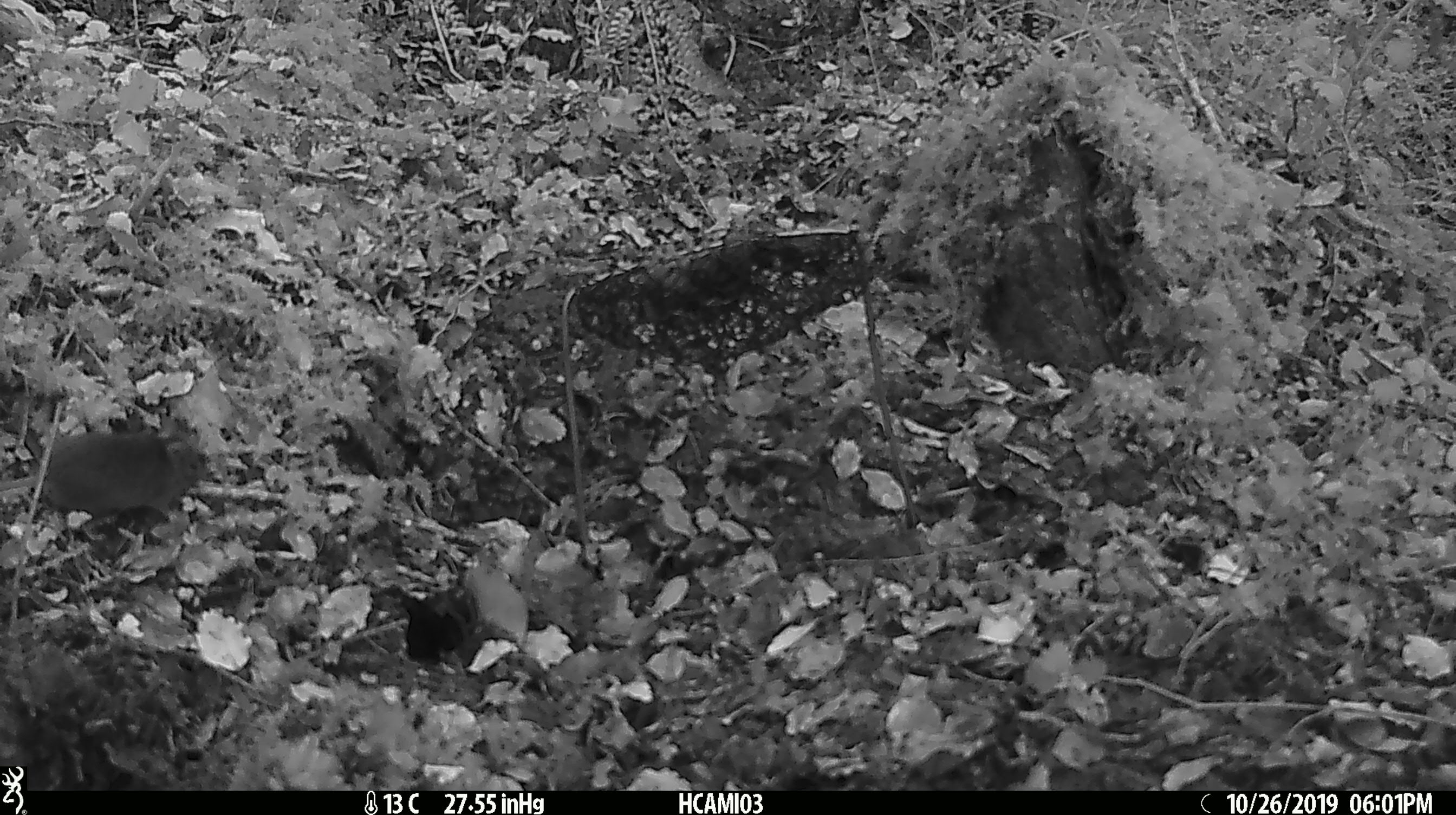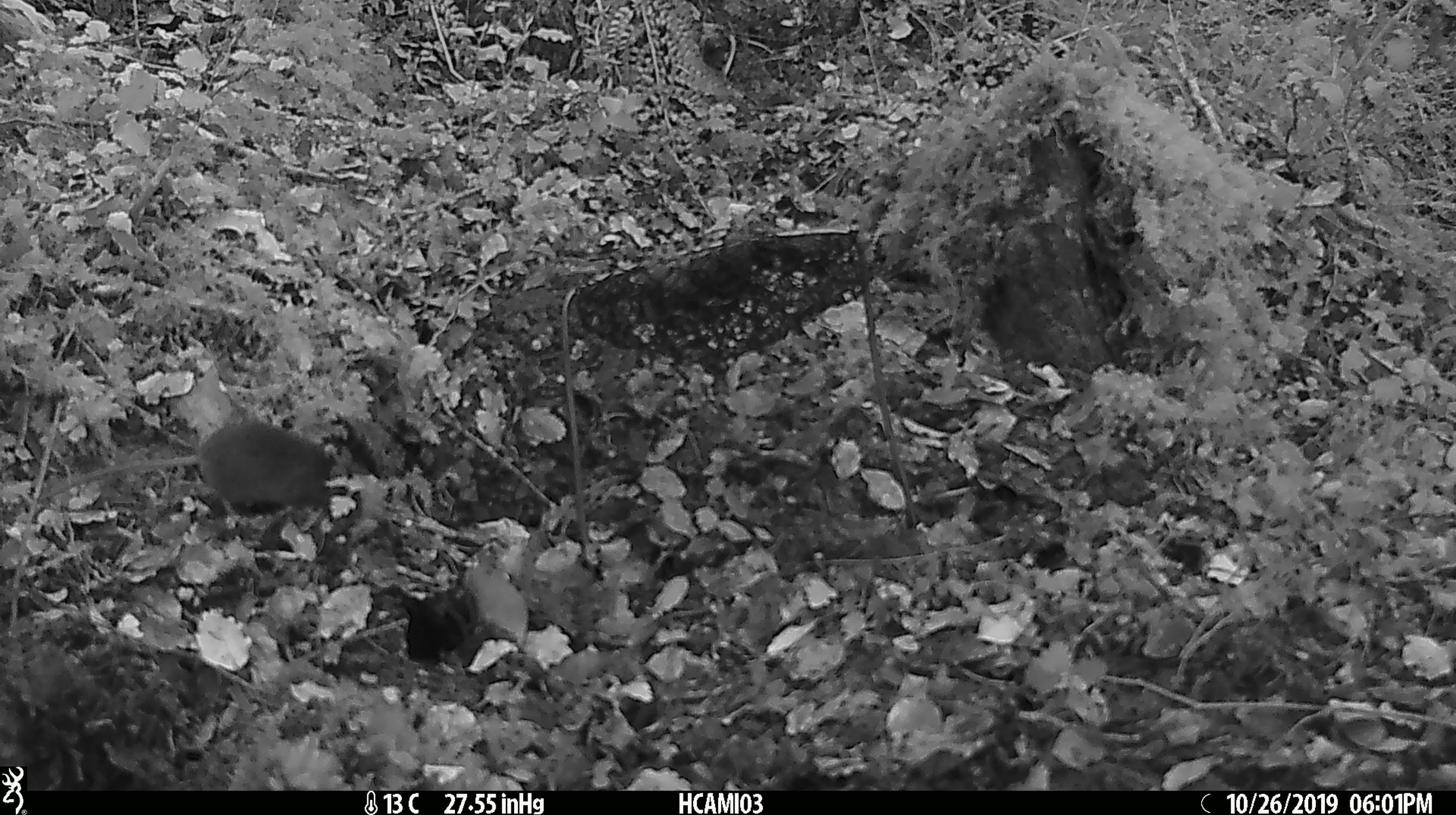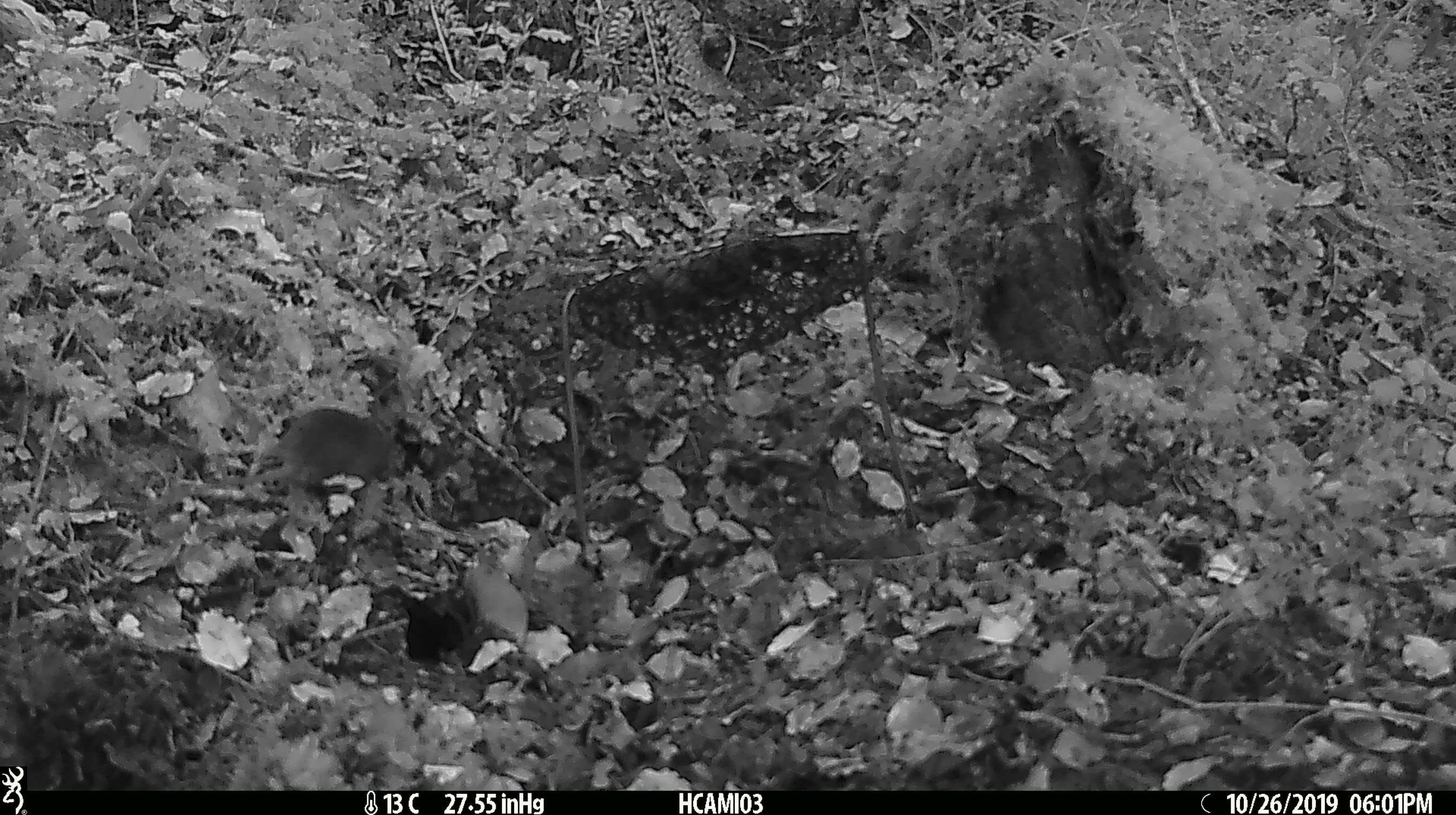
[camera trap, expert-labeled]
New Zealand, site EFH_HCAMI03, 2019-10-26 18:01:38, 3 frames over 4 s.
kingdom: Animalia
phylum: Chordata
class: Mammalia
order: Rodentia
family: Muridae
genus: Mus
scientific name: Mus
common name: mouse